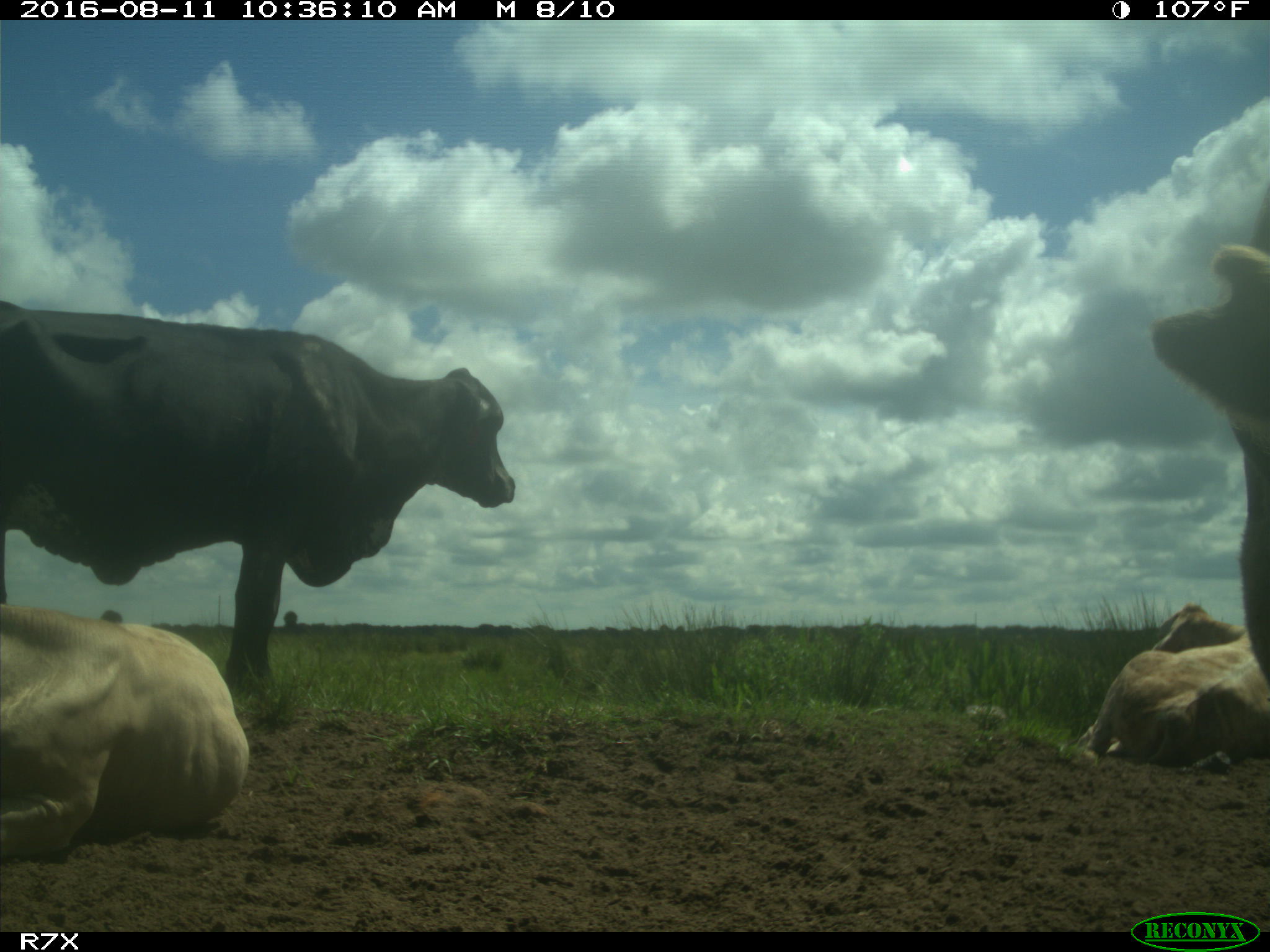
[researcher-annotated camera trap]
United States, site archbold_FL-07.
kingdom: Animalia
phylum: Chordata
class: Mammalia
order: Artiodactyla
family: Bovidae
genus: Bos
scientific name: Bos taurus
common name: domestic cow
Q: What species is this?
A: Bos taurus (domestic cow).